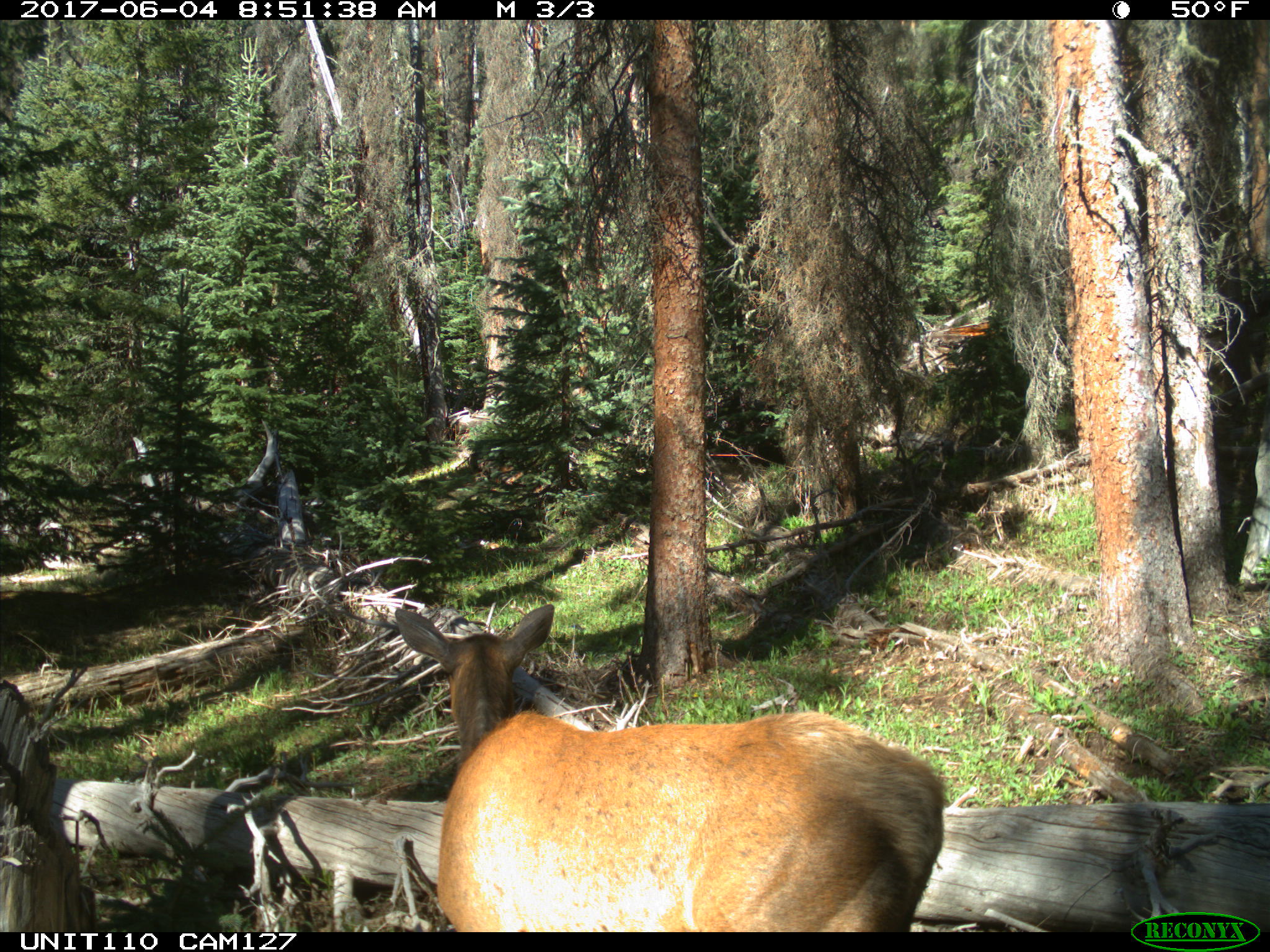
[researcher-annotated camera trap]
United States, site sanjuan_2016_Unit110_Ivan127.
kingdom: Animalia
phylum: Chordata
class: Mammalia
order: Artiodactyla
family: Cervidae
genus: Cervus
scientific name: Cervus elaphus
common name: red deer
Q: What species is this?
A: Cervus elaphus (red deer).